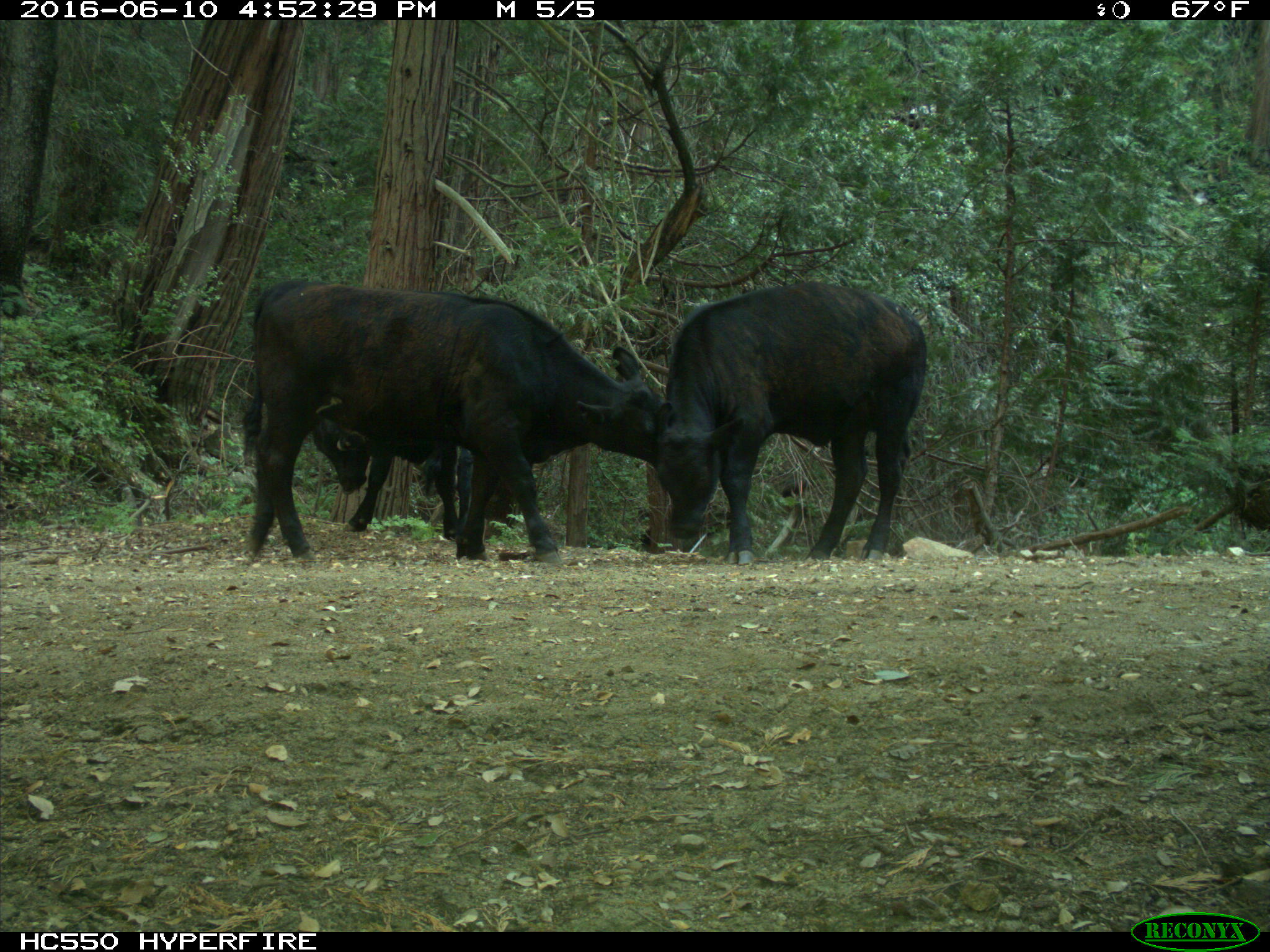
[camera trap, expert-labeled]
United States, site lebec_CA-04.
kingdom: Animalia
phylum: Chordata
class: Mammalia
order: Artiodactyla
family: Bovidae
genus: Bos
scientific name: Bos taurus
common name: domestic cow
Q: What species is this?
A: Bos taurus (domestic cow).